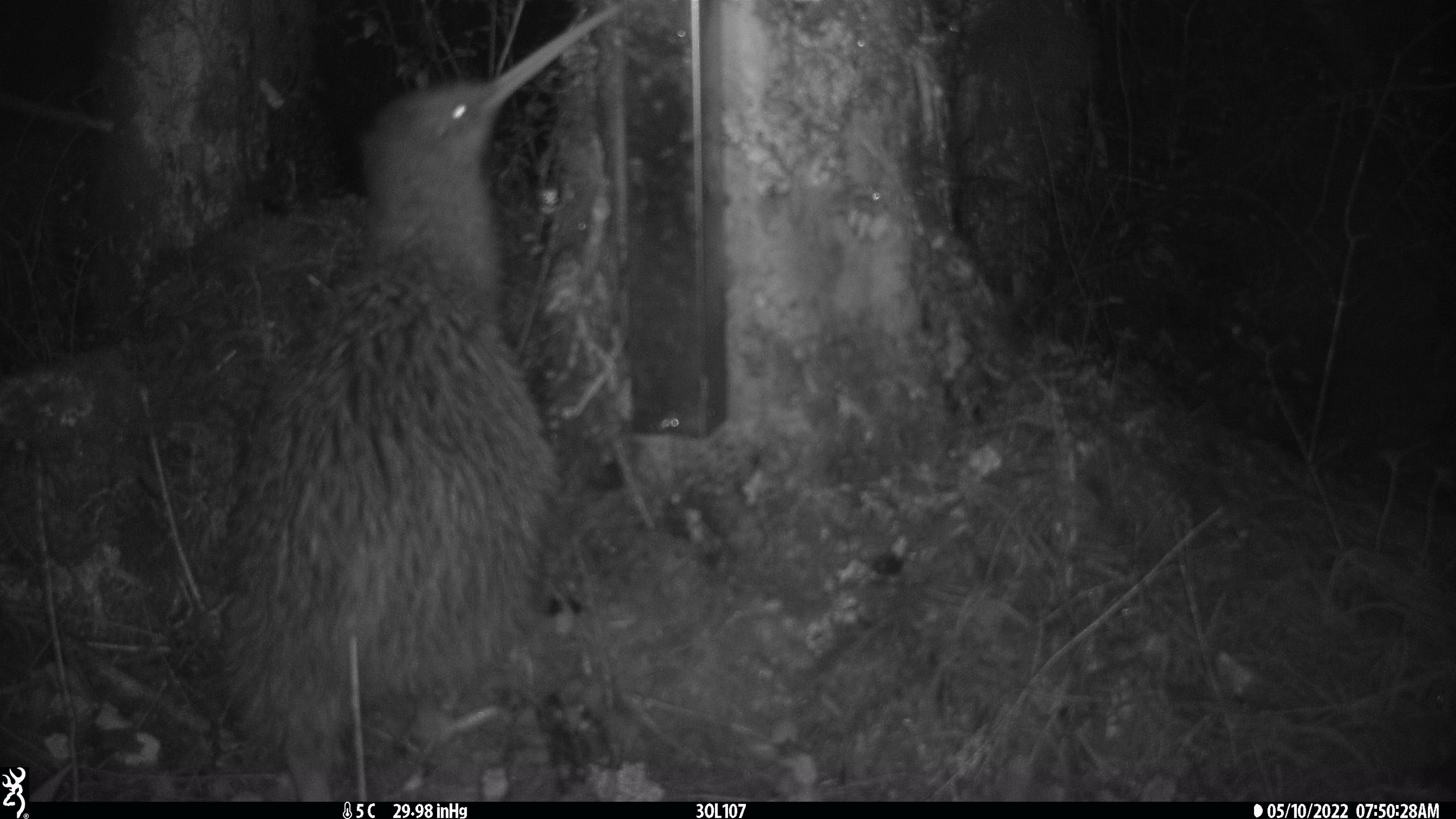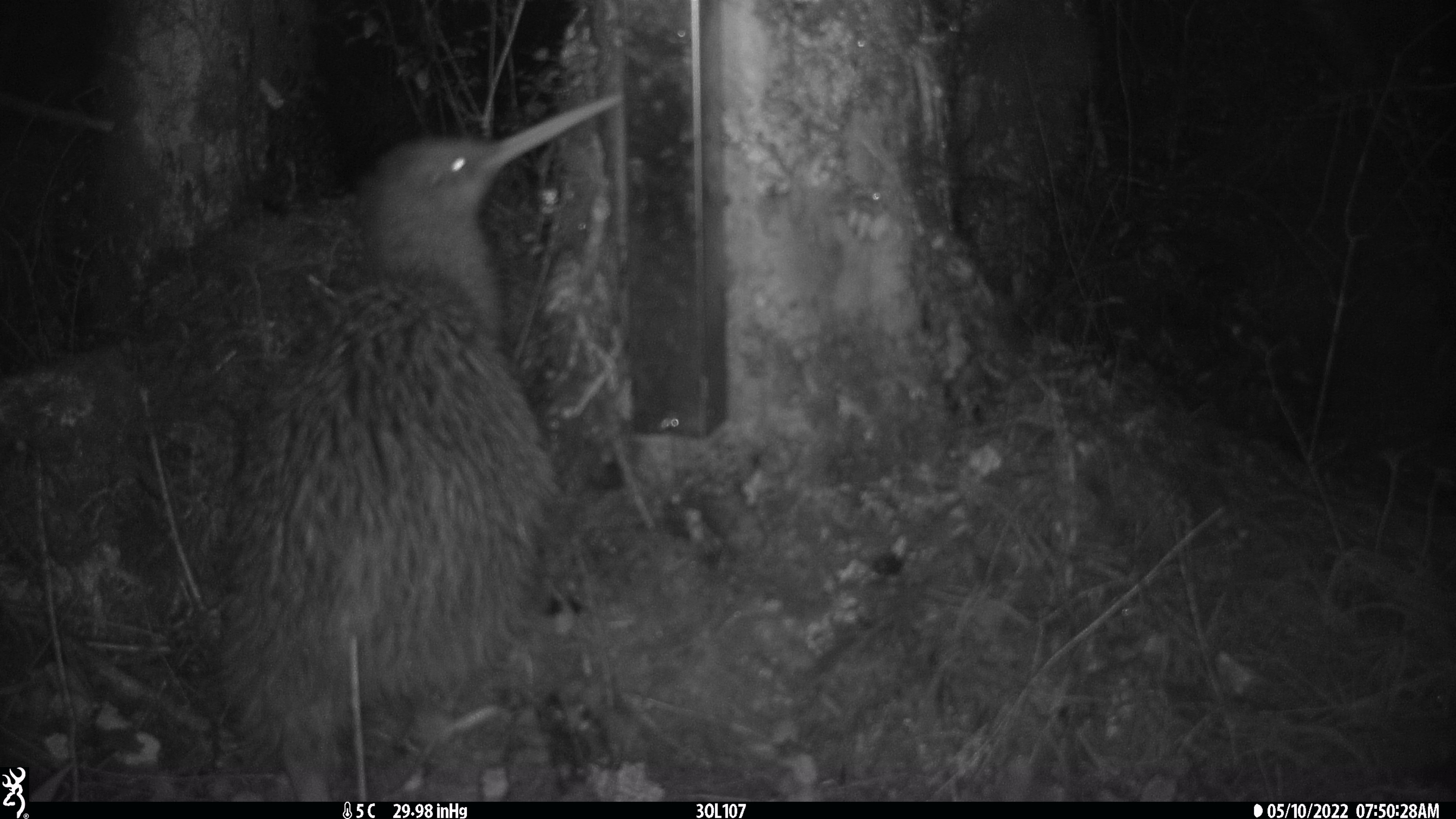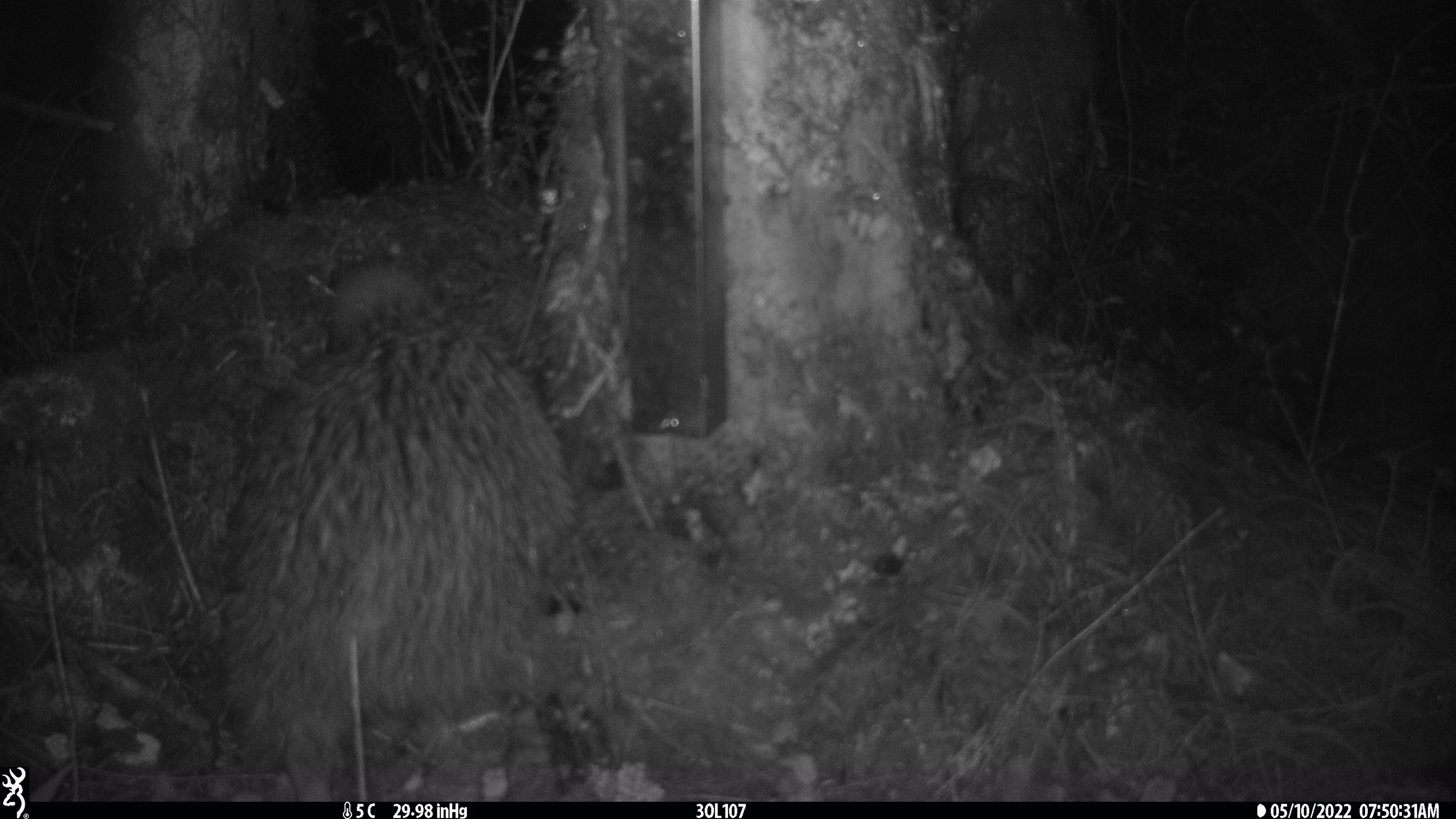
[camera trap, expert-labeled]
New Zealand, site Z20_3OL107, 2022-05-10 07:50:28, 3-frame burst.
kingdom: Animalia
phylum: Chordata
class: Aves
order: Apterygiformes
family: Apterygidae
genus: Apteryx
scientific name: Apteryx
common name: kiwi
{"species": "kiwi (Apteryx)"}